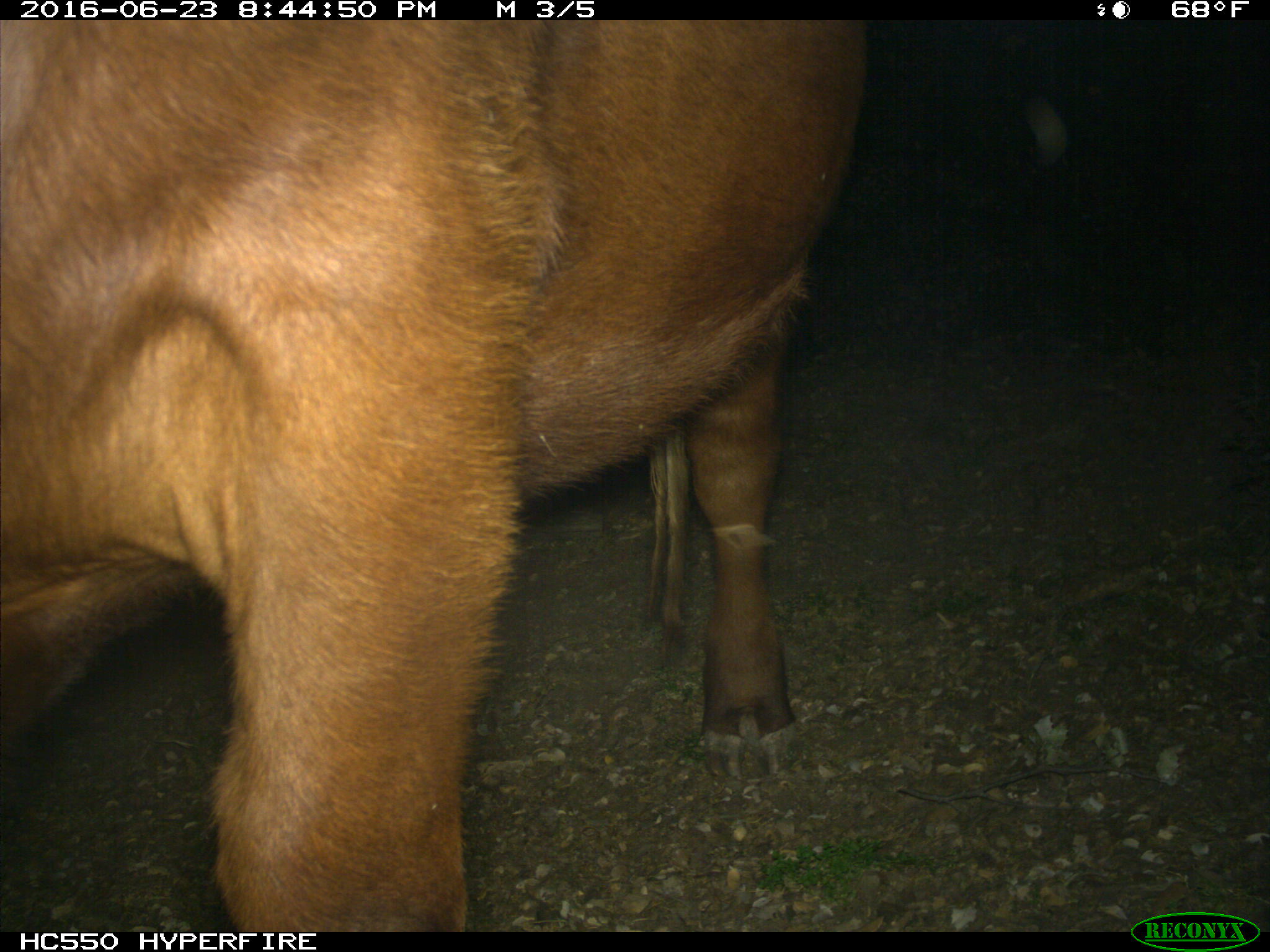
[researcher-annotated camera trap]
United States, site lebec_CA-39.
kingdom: Animalia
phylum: Chordata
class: Mammalia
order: Artiodactyla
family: Bovidae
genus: Bos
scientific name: Bos taurus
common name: domestic cow